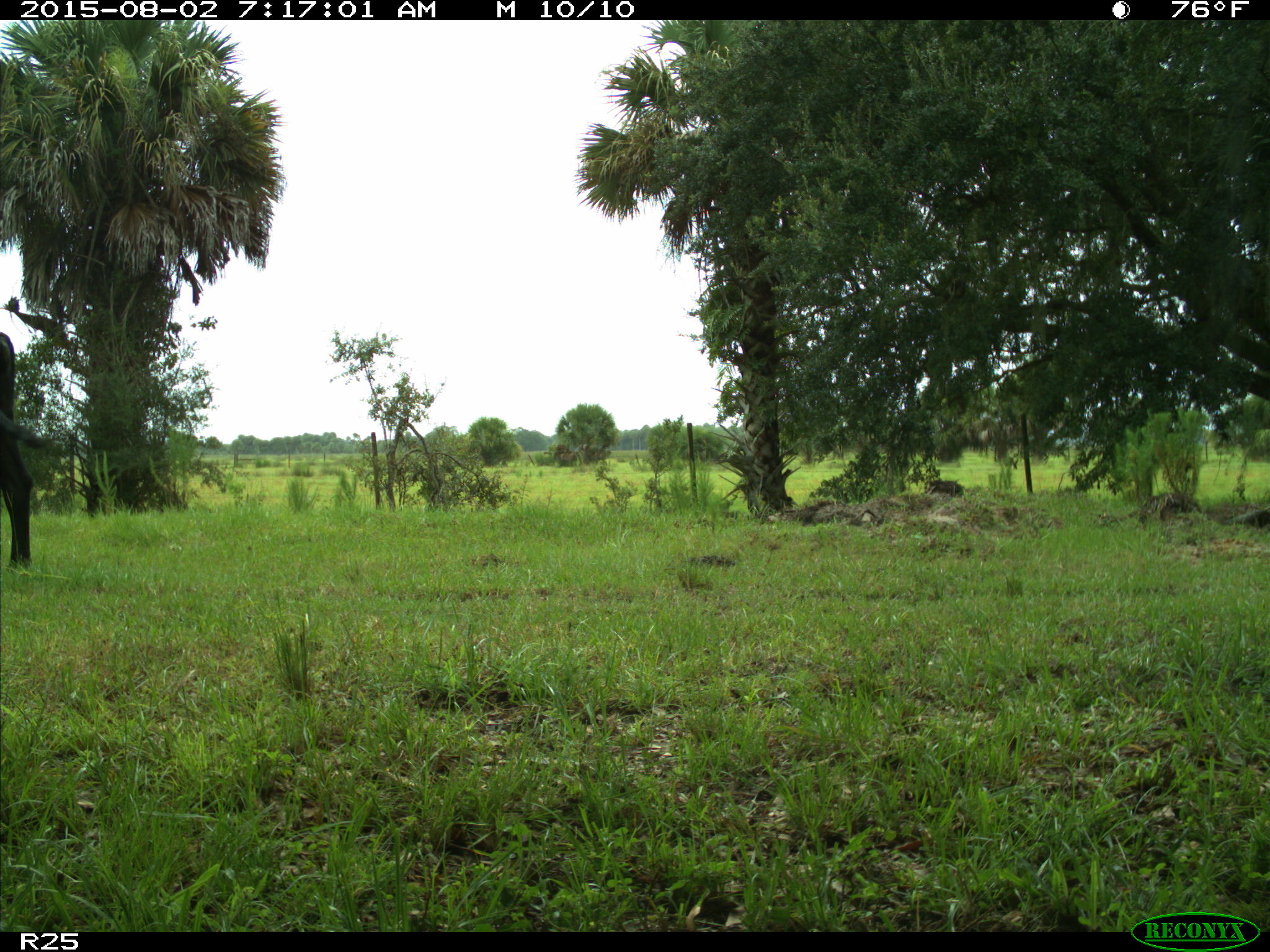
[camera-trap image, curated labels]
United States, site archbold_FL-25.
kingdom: Animalia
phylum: Chordata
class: Mammalia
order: Artiodactyla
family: Bovidae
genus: Bos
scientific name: Bos taurus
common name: domestic cow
Bos taurus (domestic cow).